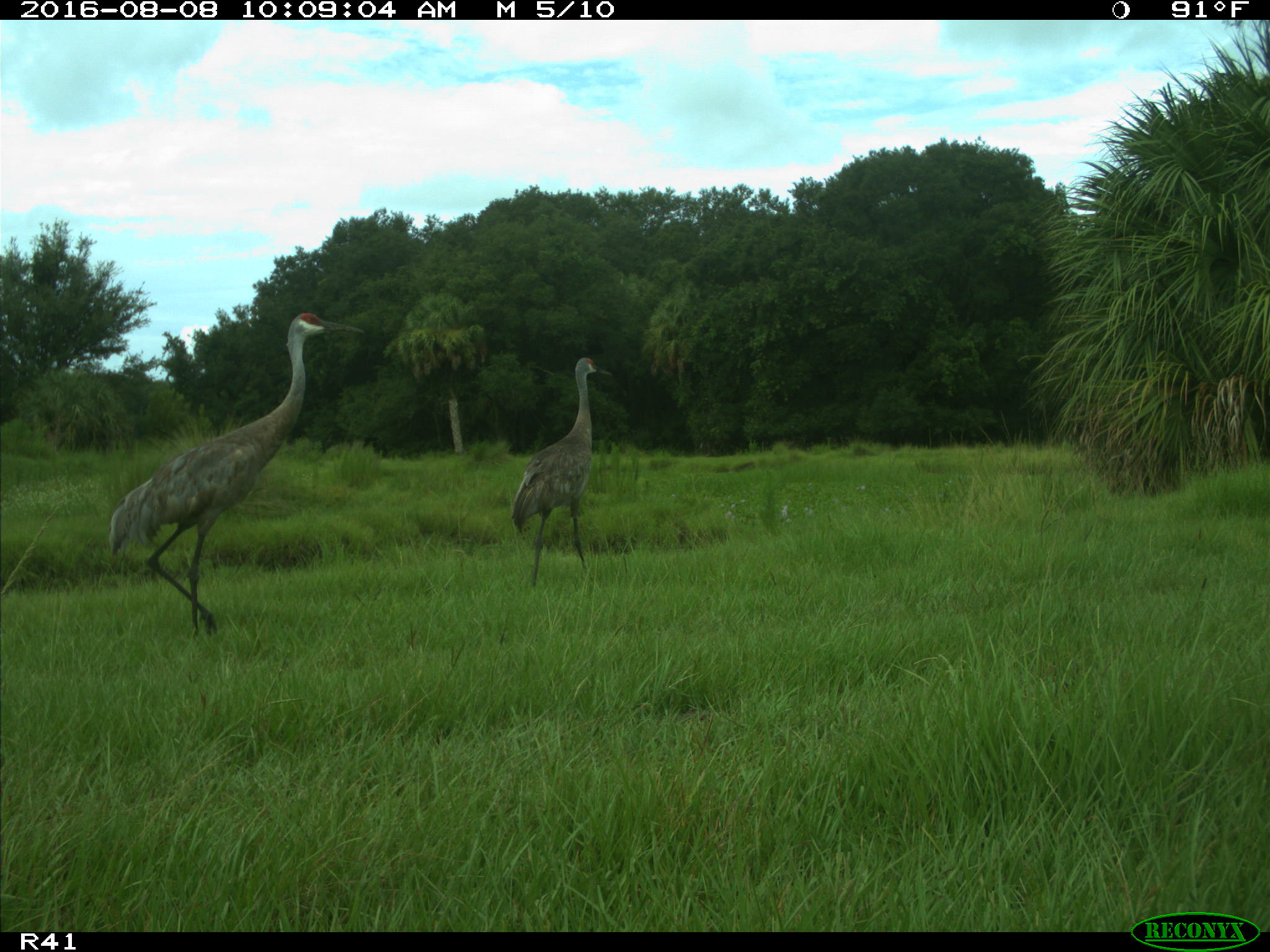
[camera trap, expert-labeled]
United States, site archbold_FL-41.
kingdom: Animalia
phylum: Chordata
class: Aves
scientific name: Aves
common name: birds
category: unidentified bird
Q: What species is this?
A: Unidentified bird (birds) (Aves).